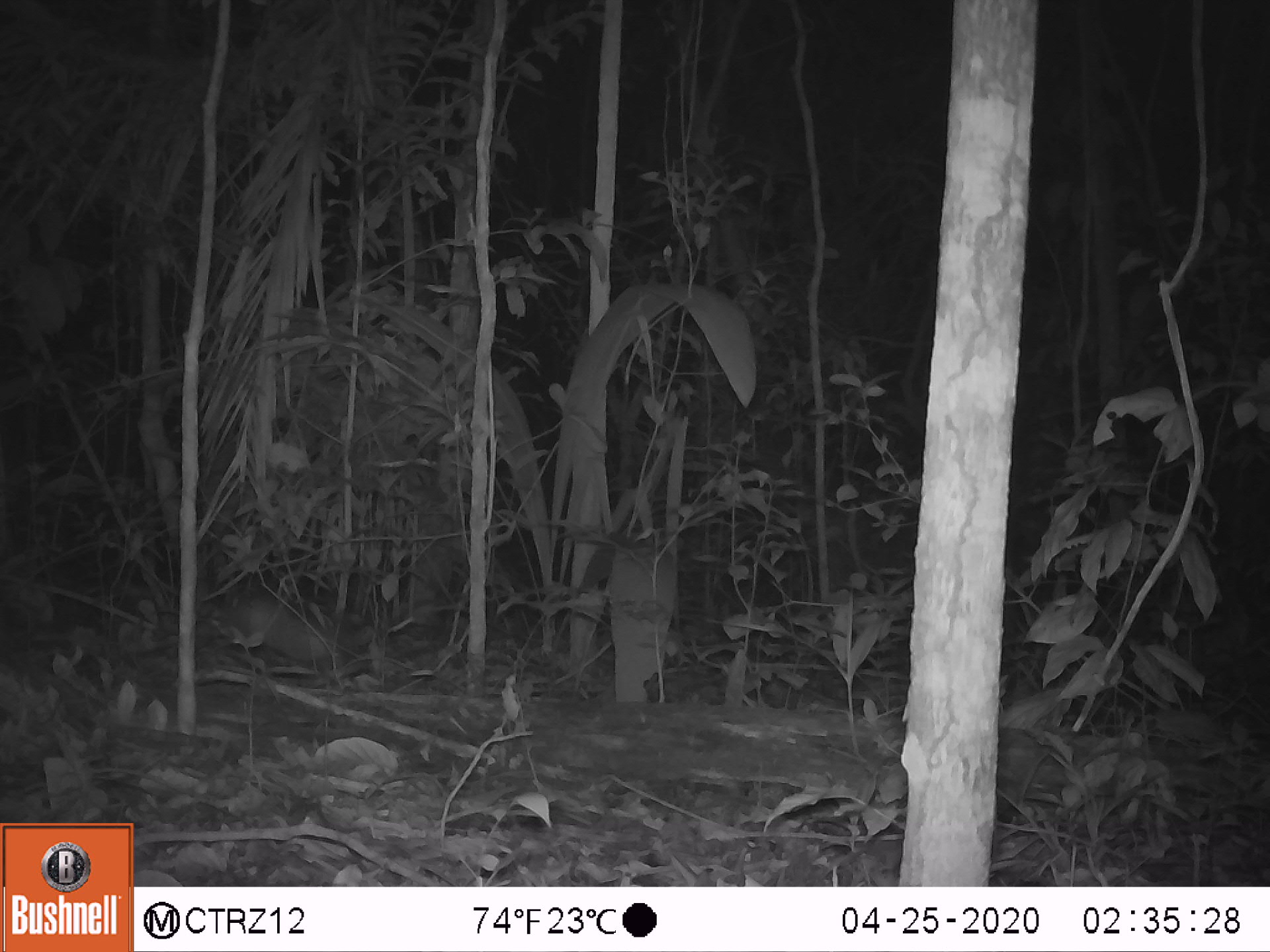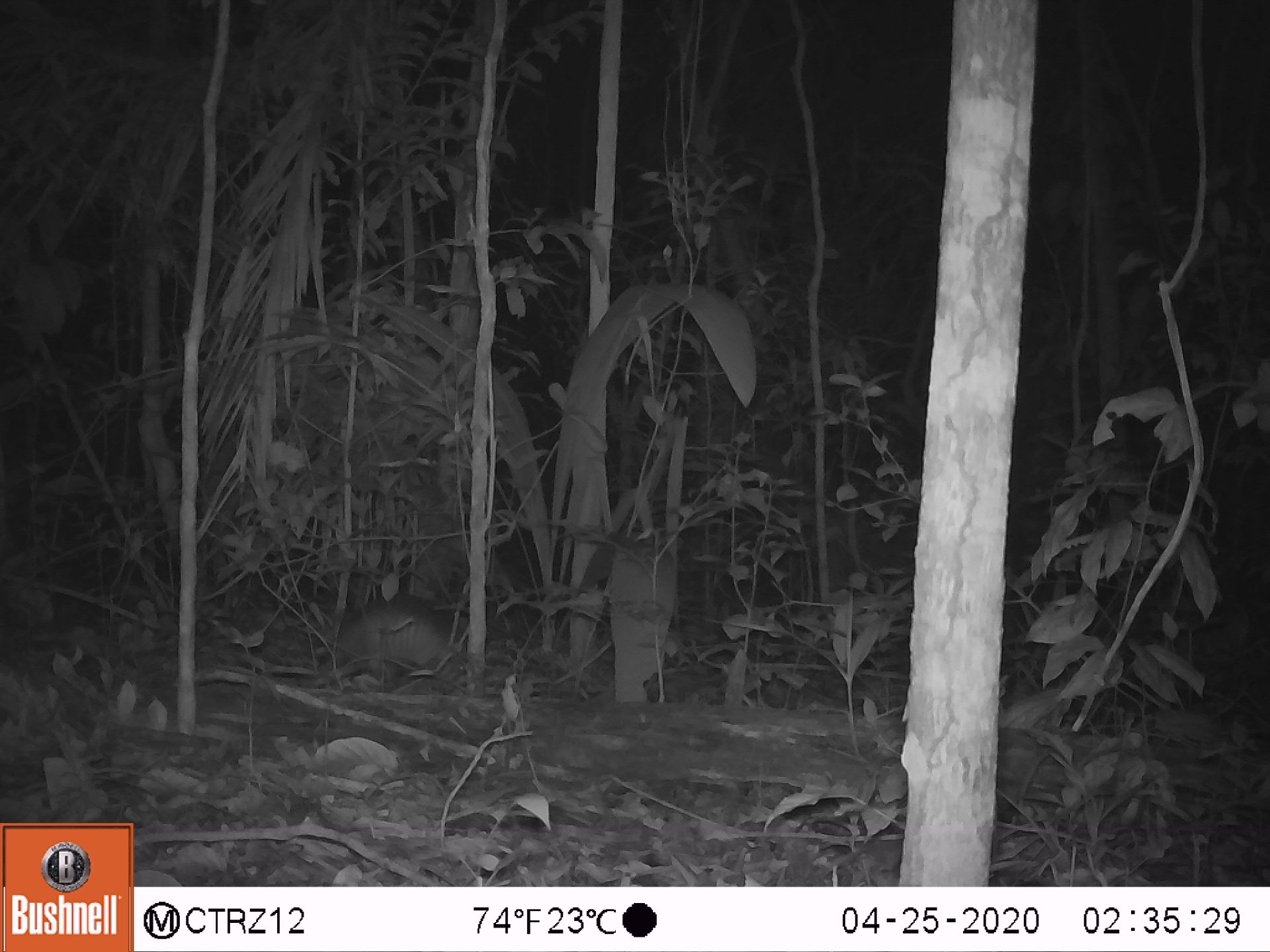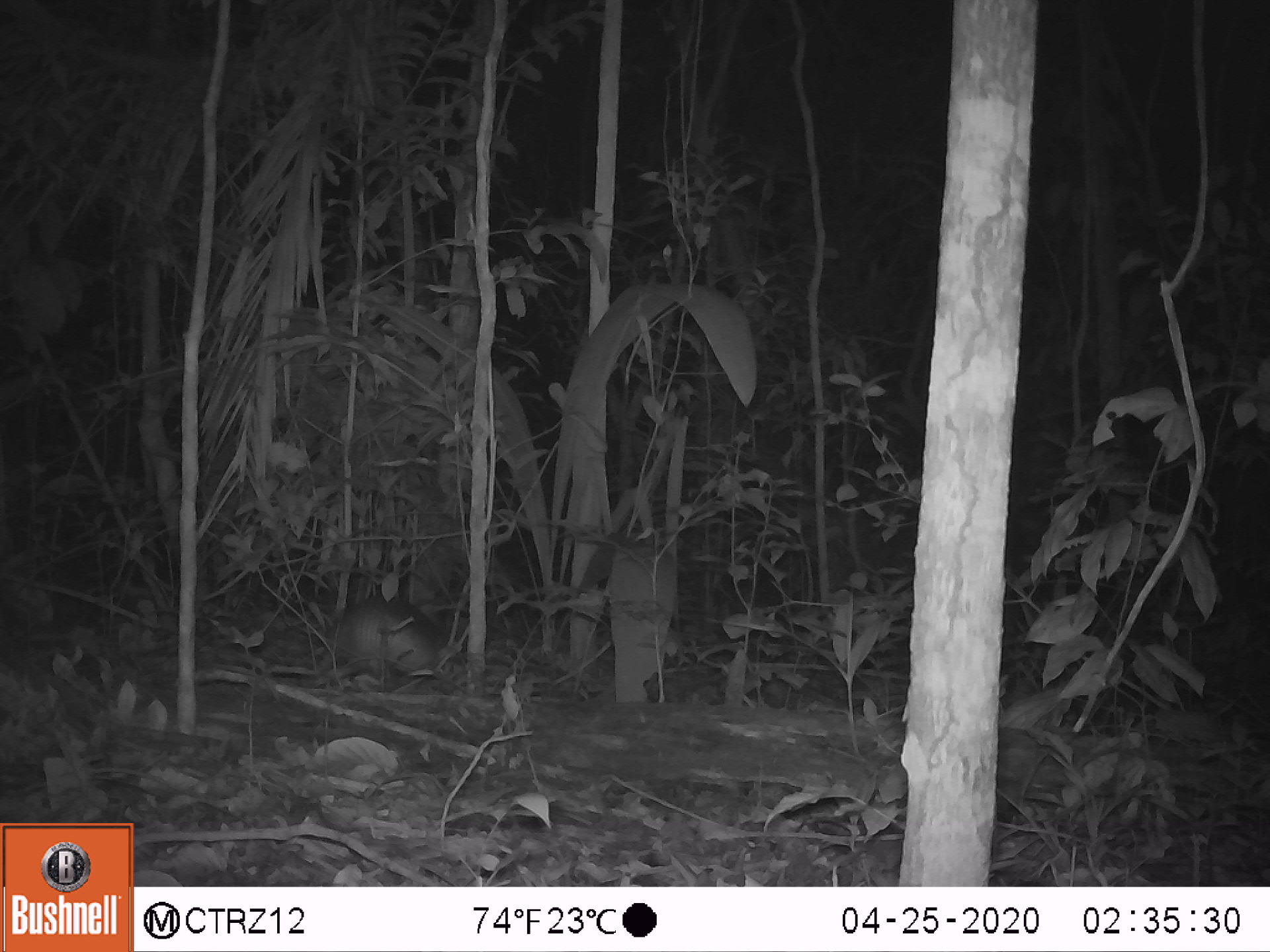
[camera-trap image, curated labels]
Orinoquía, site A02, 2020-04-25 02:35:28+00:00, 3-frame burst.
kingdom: Animalia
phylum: Chordata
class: Mammalia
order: Cingulata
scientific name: Cingulata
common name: armadillo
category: unknown armadillo